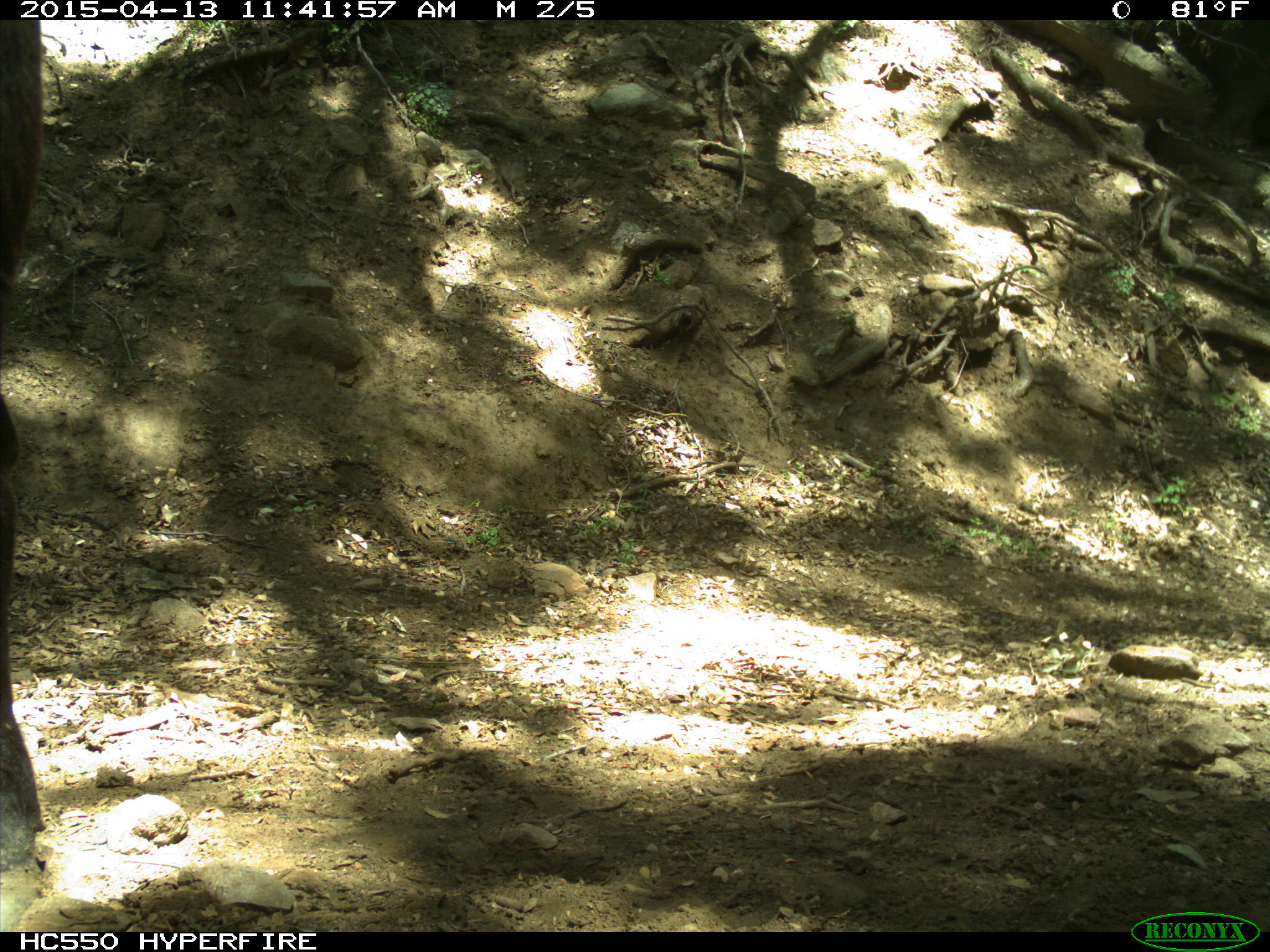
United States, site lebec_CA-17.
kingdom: Animalia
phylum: Chordata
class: Mammalia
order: Artiodactyla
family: Bovidae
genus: Bos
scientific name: Bos taurus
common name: domestic cow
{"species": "Bos taurus (domestic cow)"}